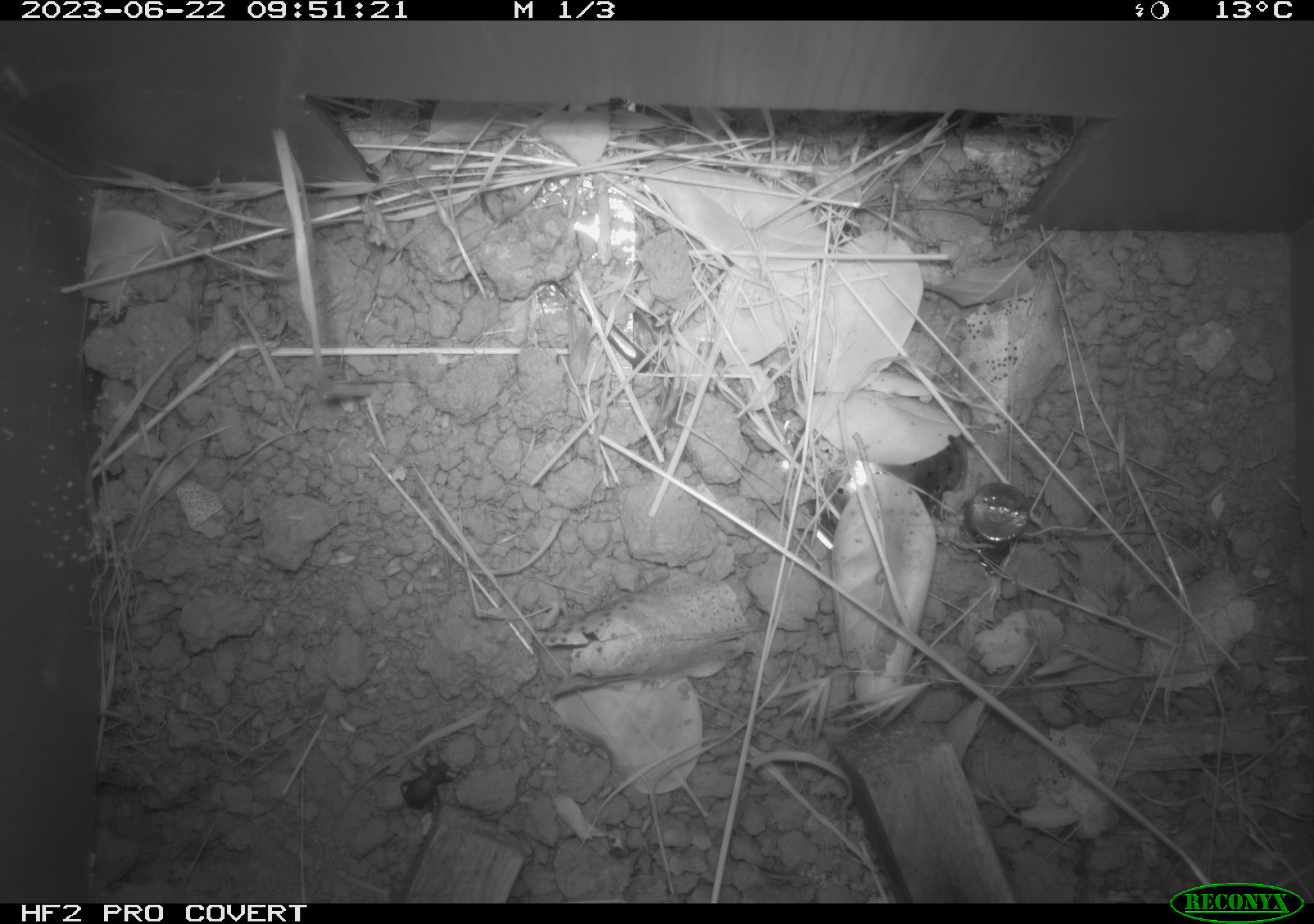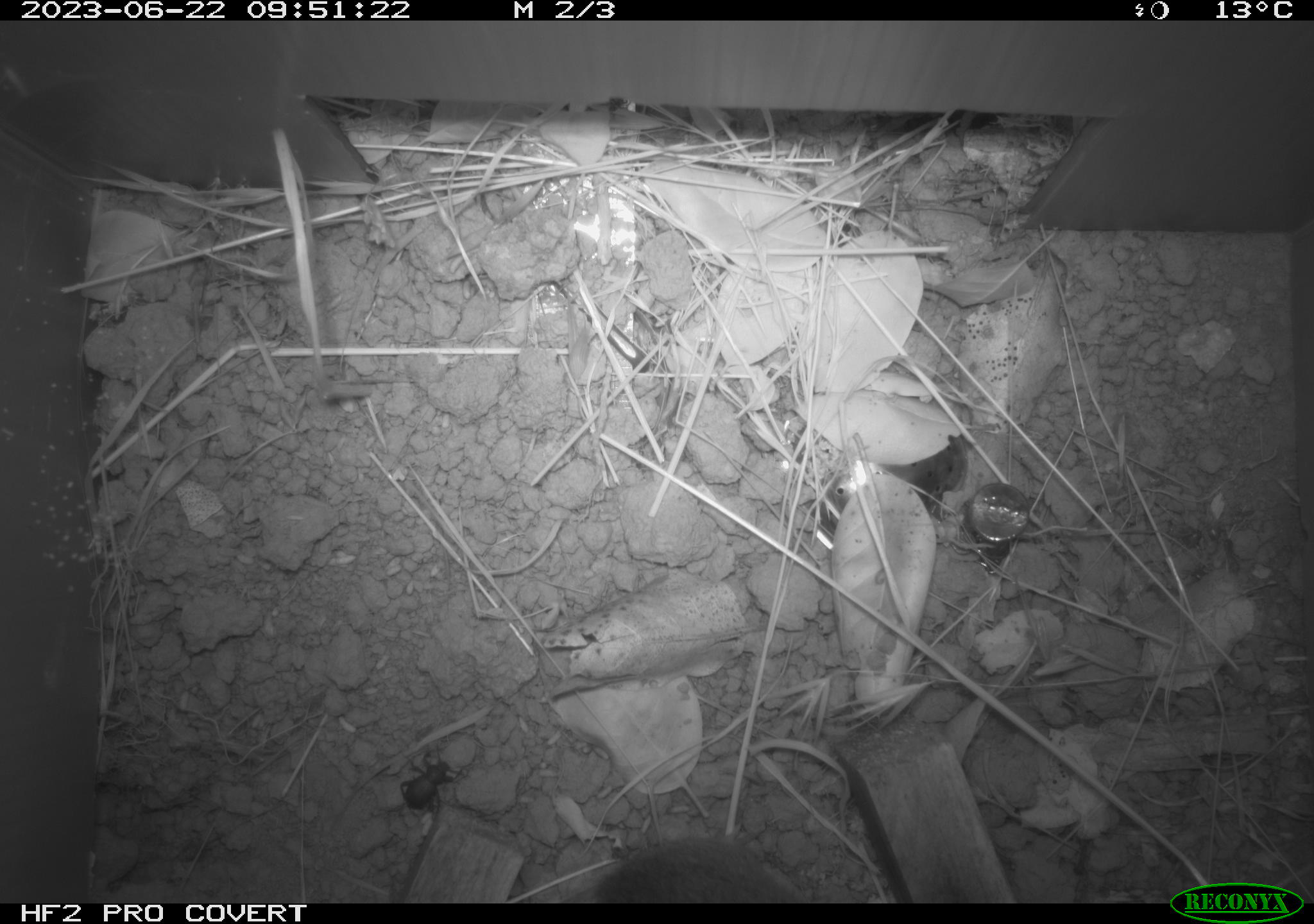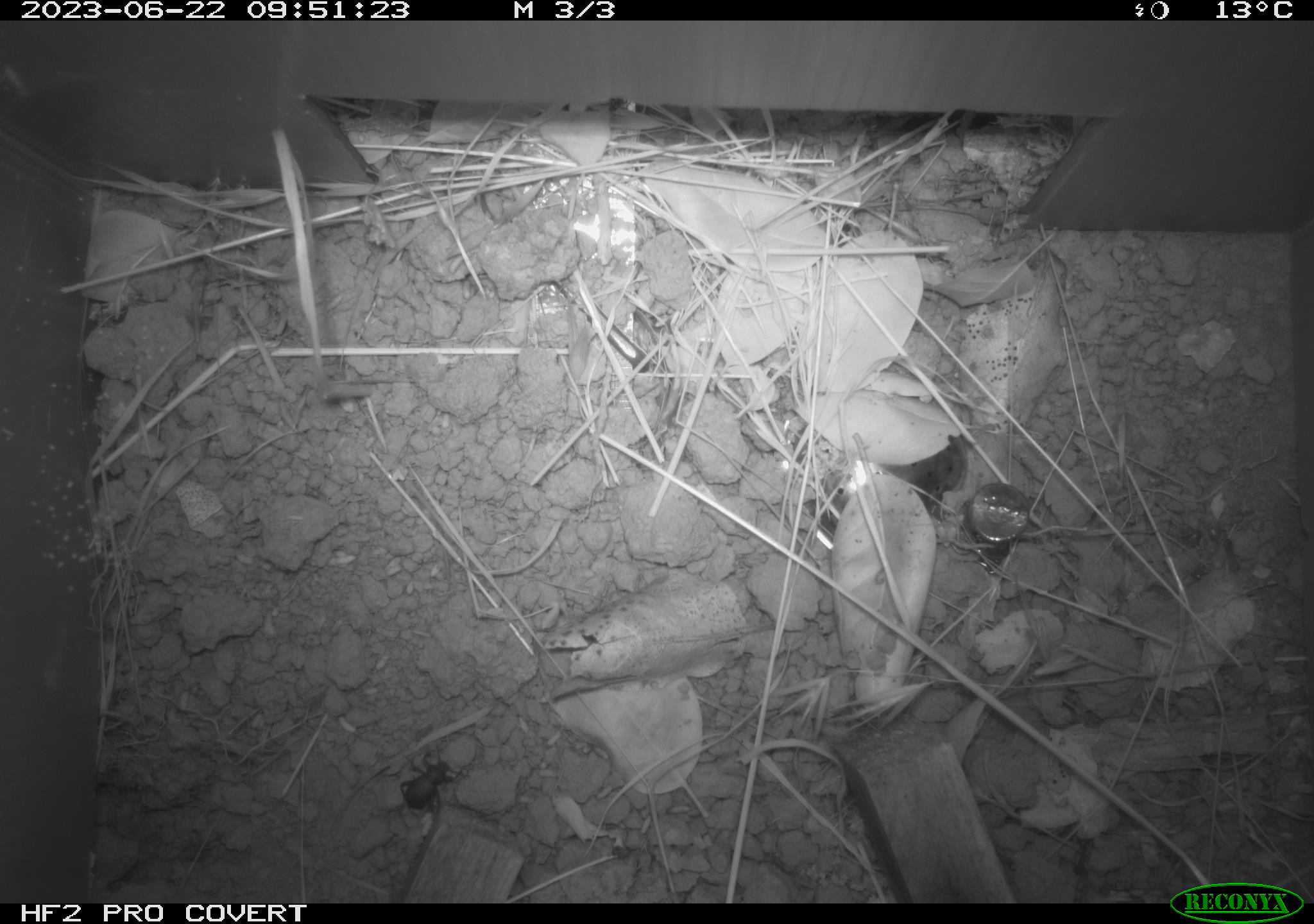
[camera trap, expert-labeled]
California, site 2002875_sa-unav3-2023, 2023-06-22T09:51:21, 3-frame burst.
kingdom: Animalia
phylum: Chordata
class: Mammalia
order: Rodentia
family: Cricetidae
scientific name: Arvicolinae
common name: voles, lemmings, and muskrats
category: arvicolinae subfamily